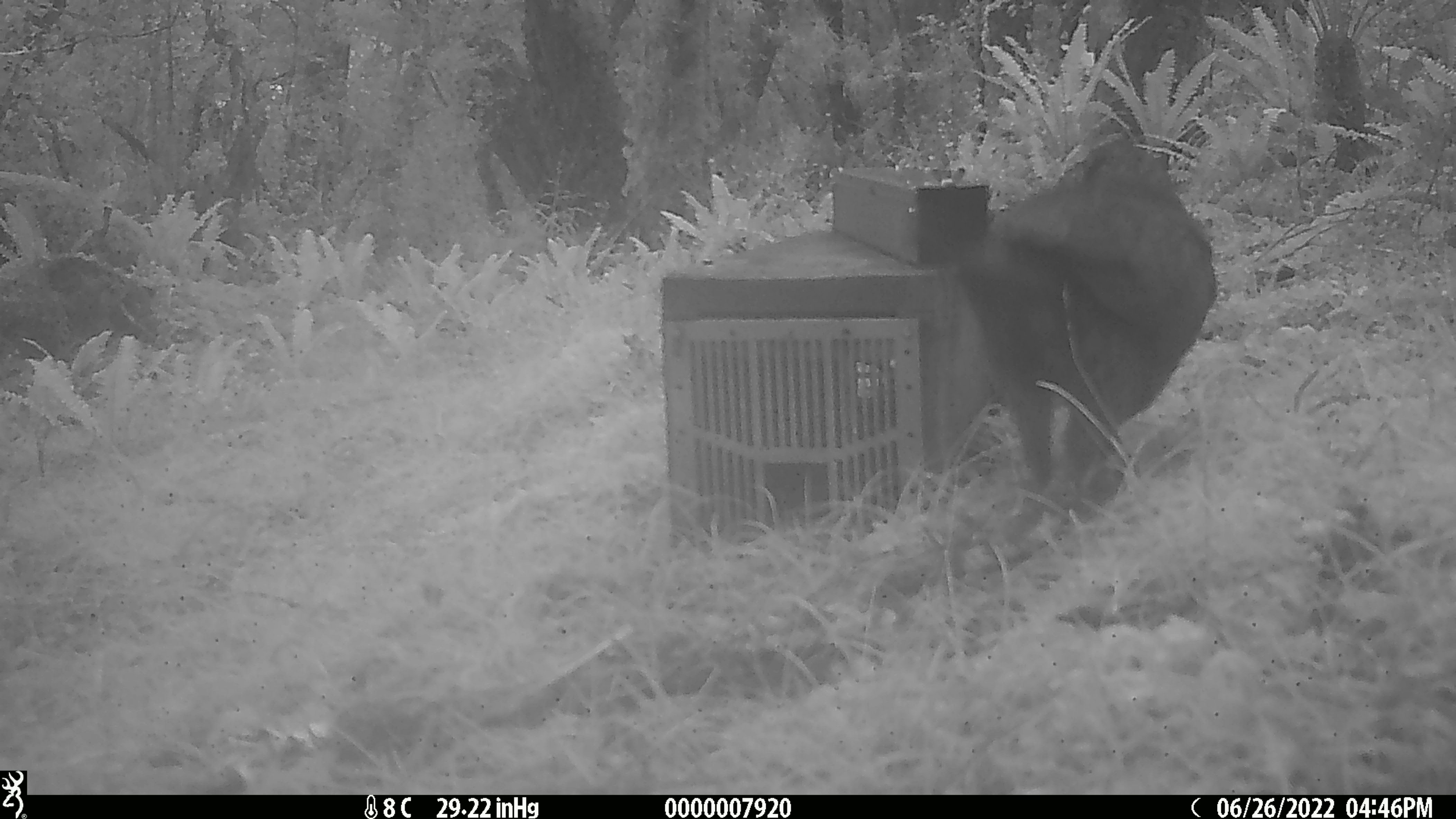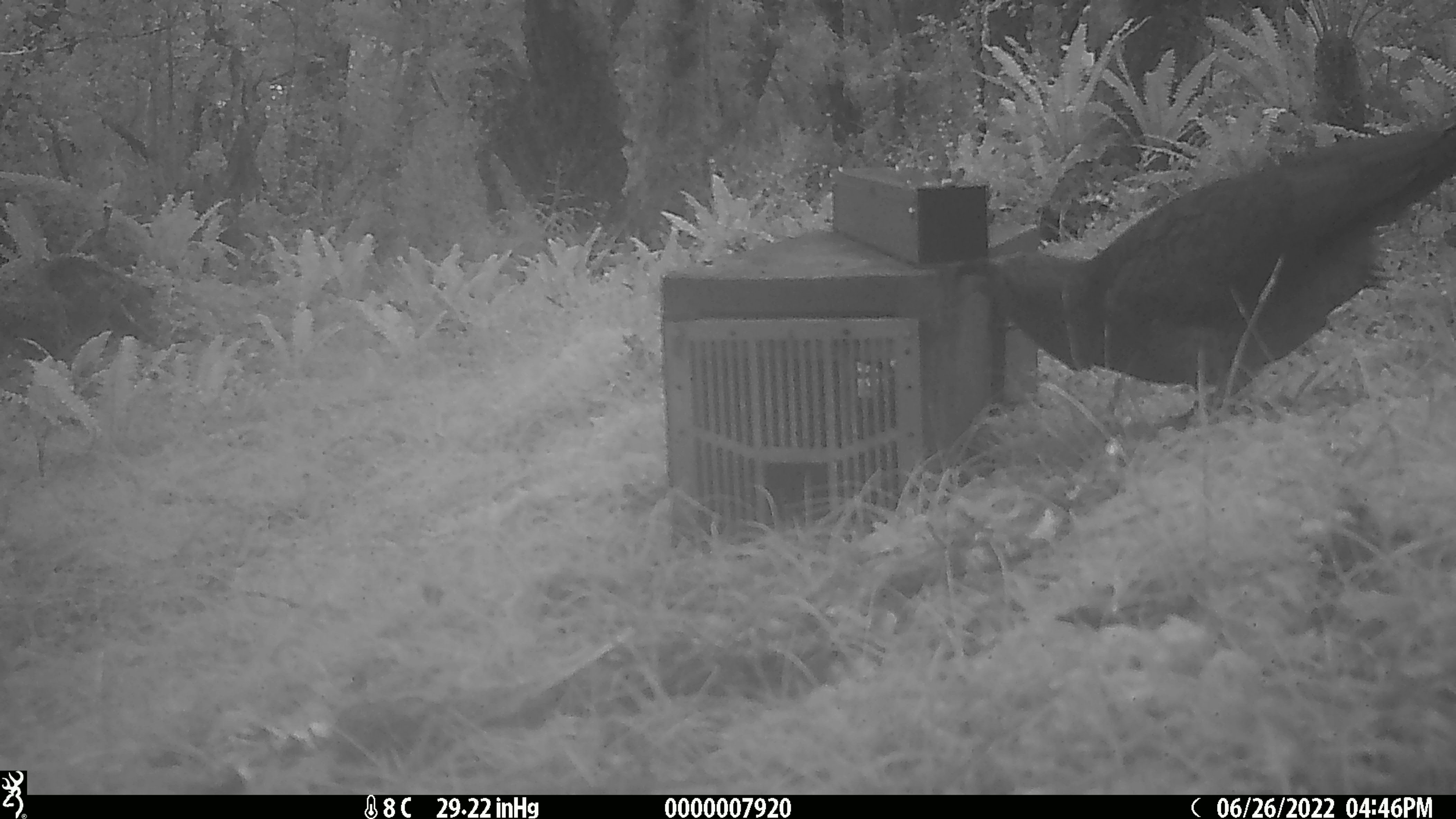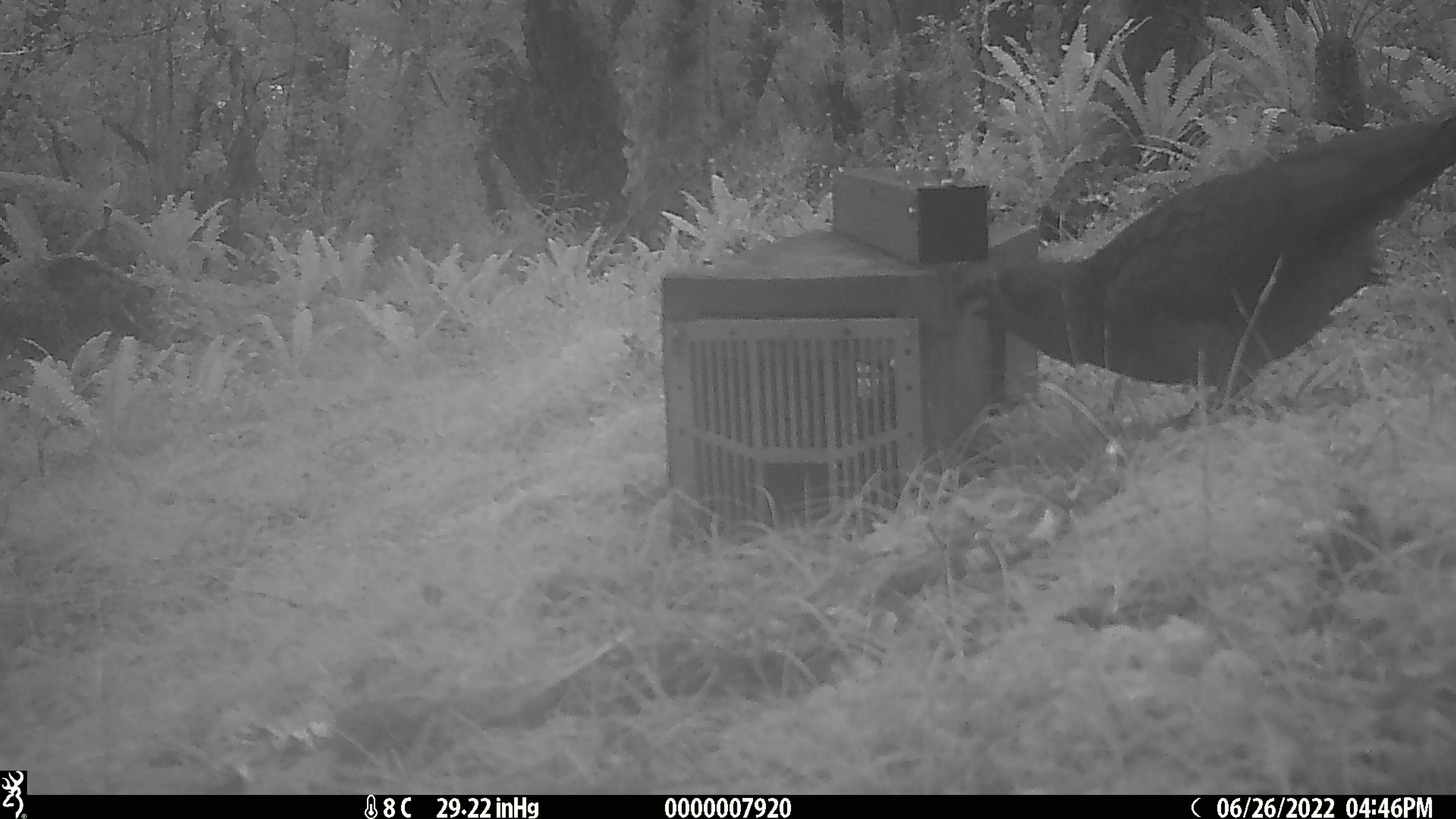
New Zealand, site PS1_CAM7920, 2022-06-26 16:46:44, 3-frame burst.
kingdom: Animalia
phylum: Chordata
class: Aves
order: Psittaciformes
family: Strigopidae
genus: Nestor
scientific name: Nestor notabilis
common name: kea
Kea (Nestor notabilis).